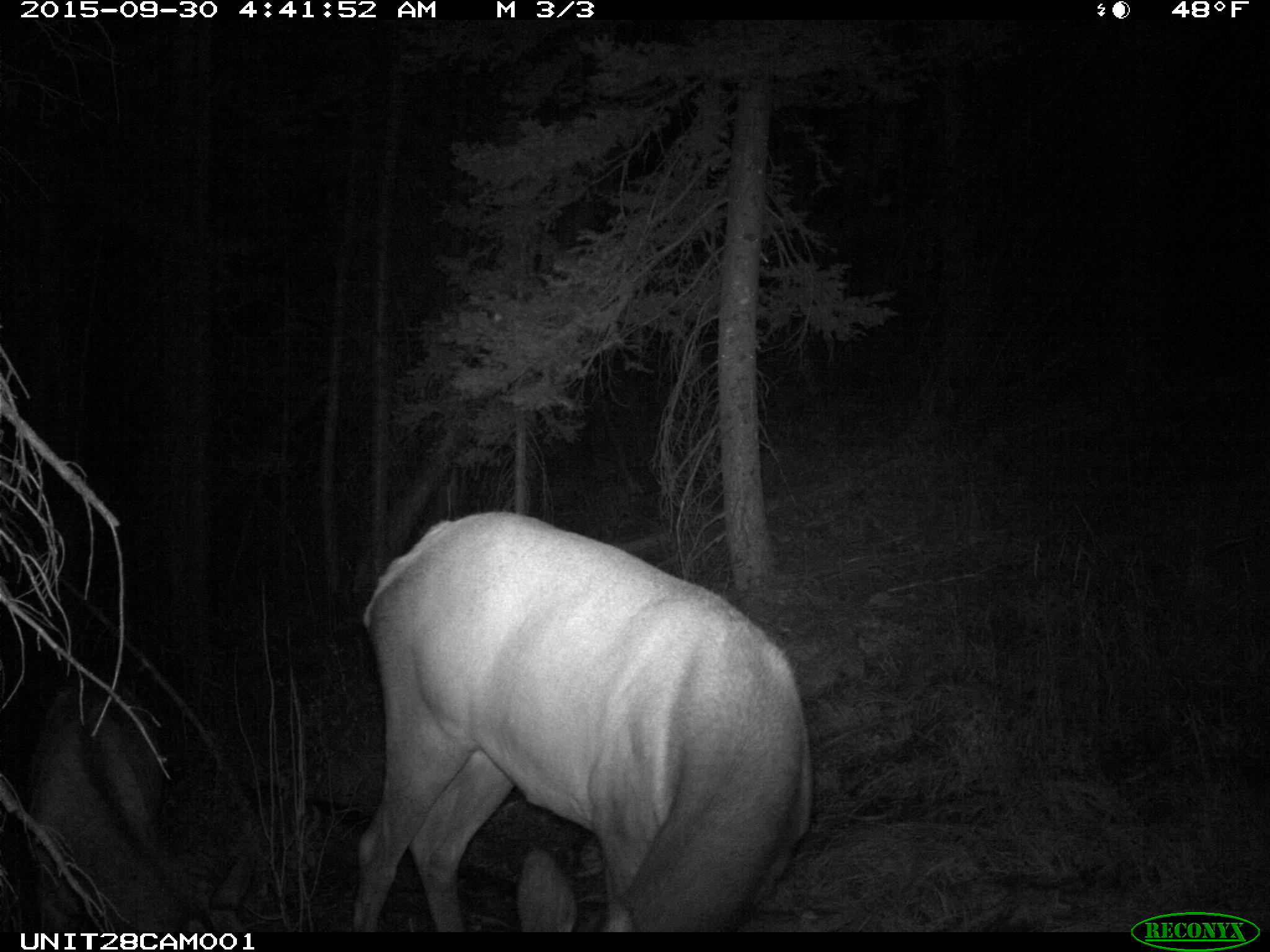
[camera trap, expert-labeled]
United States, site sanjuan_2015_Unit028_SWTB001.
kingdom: Animalia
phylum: Chordata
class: Mammalia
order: Artiodactyla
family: Cervidae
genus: Cervus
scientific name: Cervus elaphus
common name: red deer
Cervus elaphus (red deer).